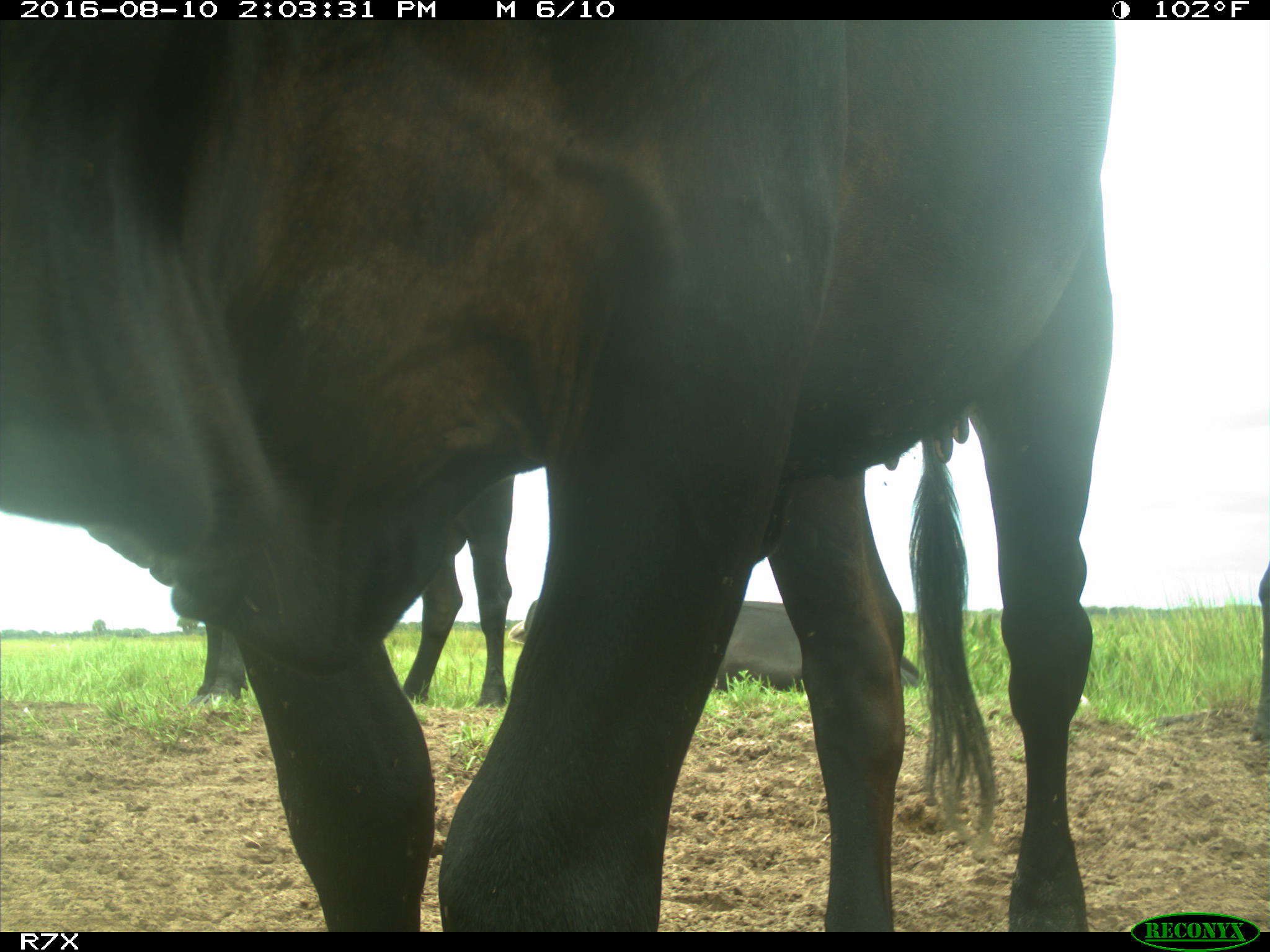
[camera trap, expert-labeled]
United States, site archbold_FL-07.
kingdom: Animalia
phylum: Chordata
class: Mammalia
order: Artiodactyla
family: Bovidae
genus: Bos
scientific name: Bos taurus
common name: domestic cow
Bos taurus (domestic cow).